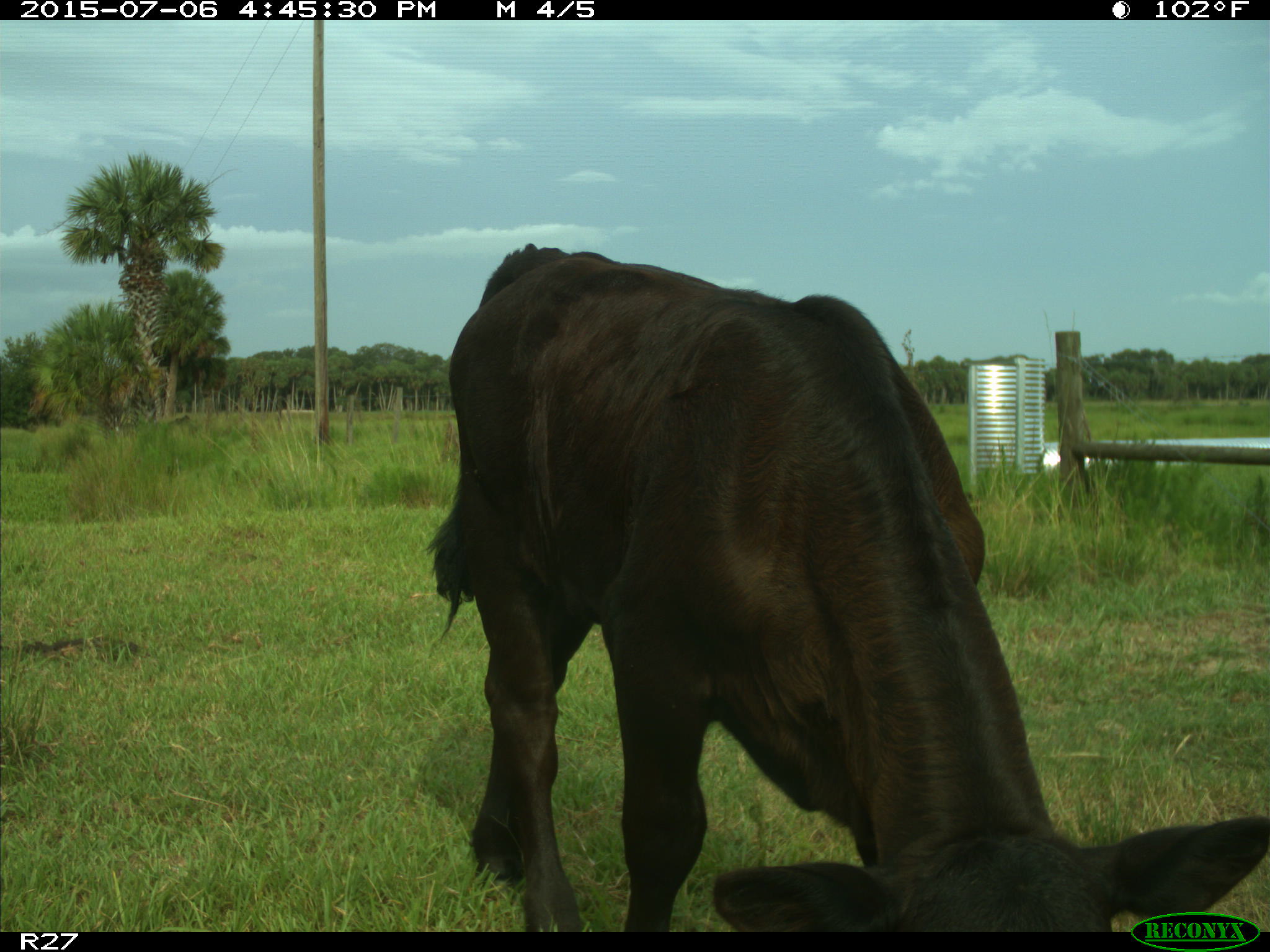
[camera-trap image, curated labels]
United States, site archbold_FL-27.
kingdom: Animalia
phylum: Chordata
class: Mammalia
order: Artiodactyla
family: Bovidae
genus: Bos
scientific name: Bos taurus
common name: domestic cow